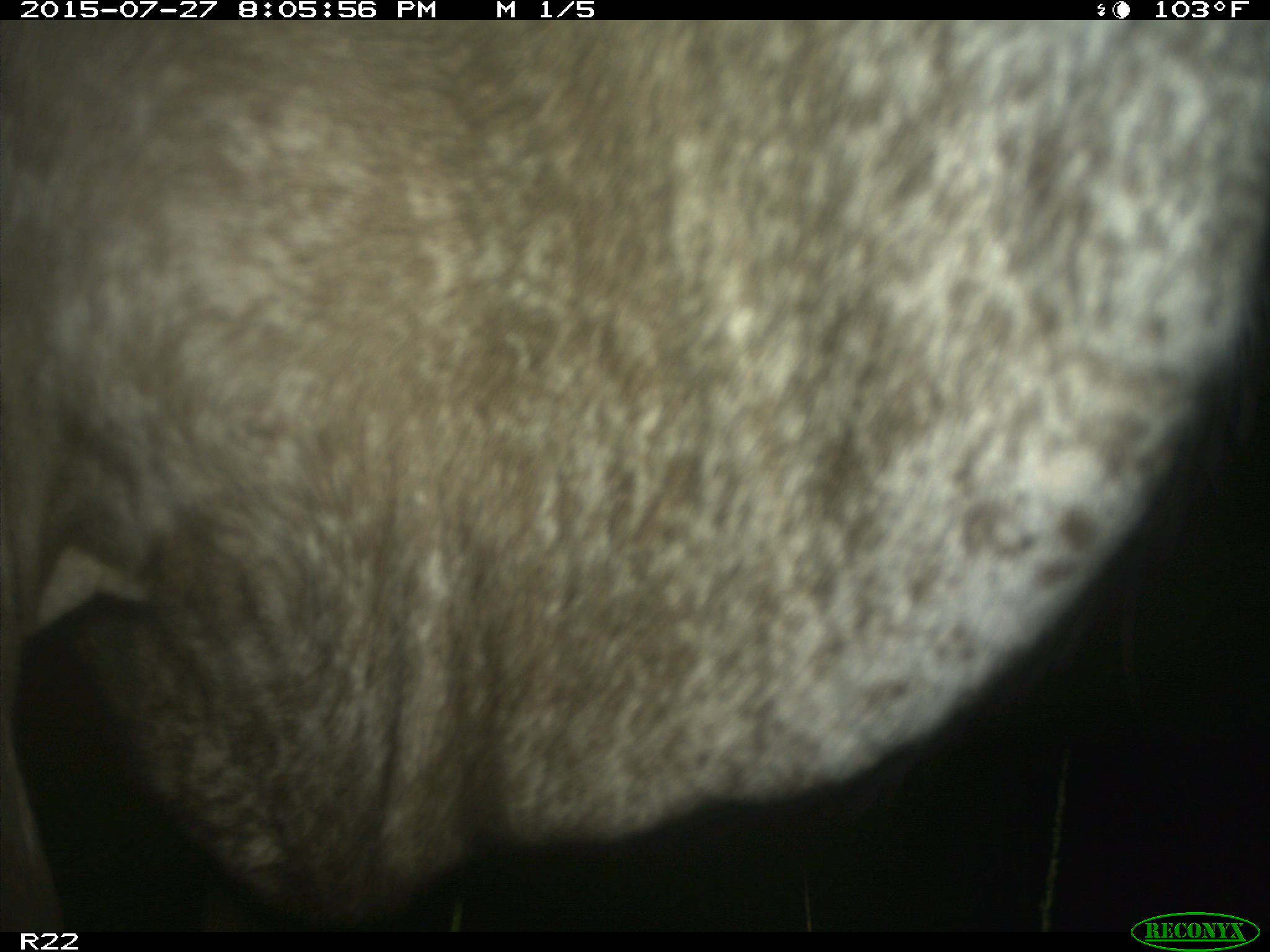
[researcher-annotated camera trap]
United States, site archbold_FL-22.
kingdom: Animalia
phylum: Chordata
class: Mammalia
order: Artiodactyla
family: Bovidae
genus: Bos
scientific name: Bos taurus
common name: domestic cow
Bos taurus (domestic cow).